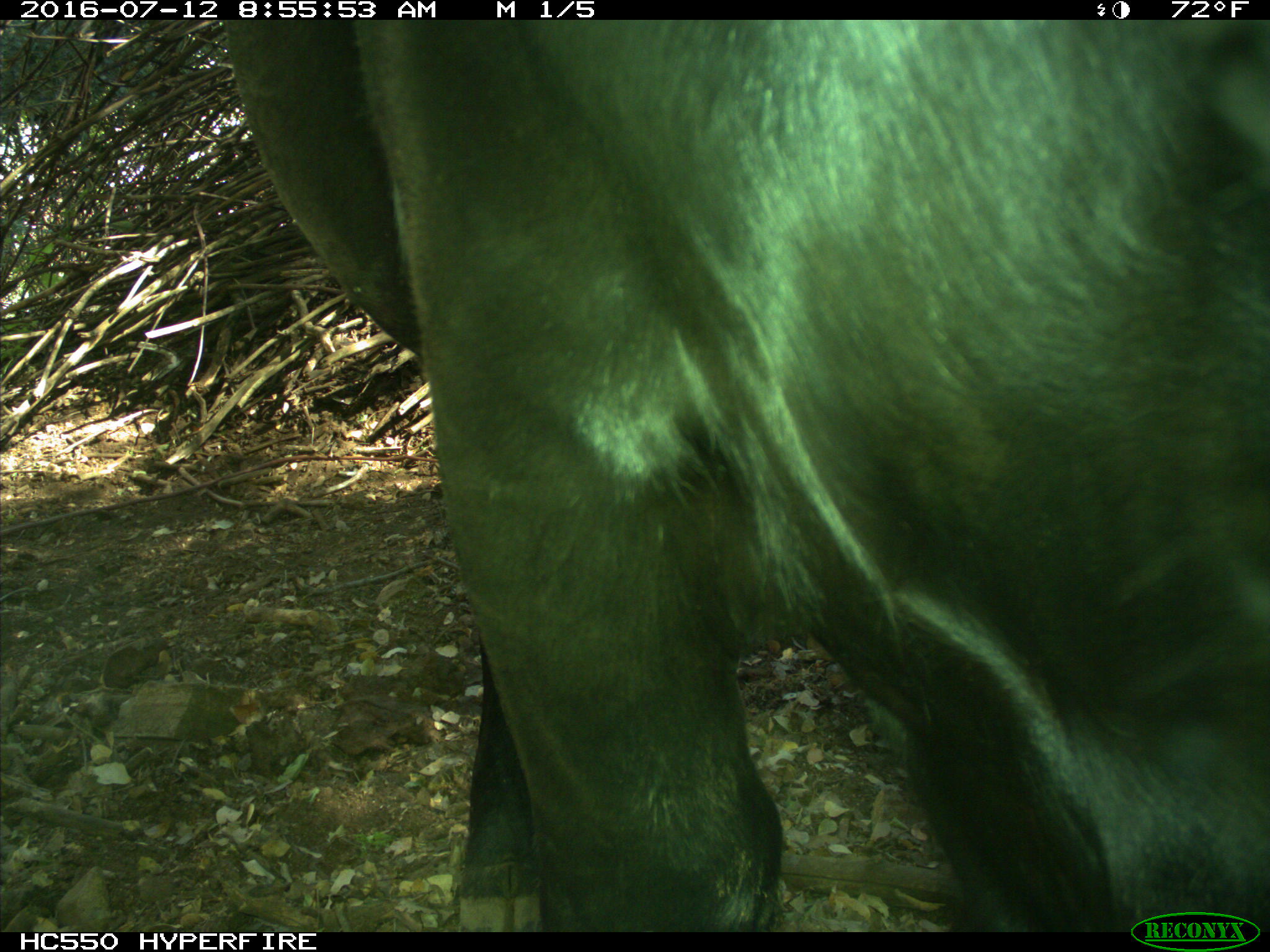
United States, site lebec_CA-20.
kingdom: Animalia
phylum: Chordata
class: Mammalia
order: Artiodactyla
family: Bovidae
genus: Bos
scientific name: Bos taurus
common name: domestic cow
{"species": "Bos taurus (domestic cow)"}